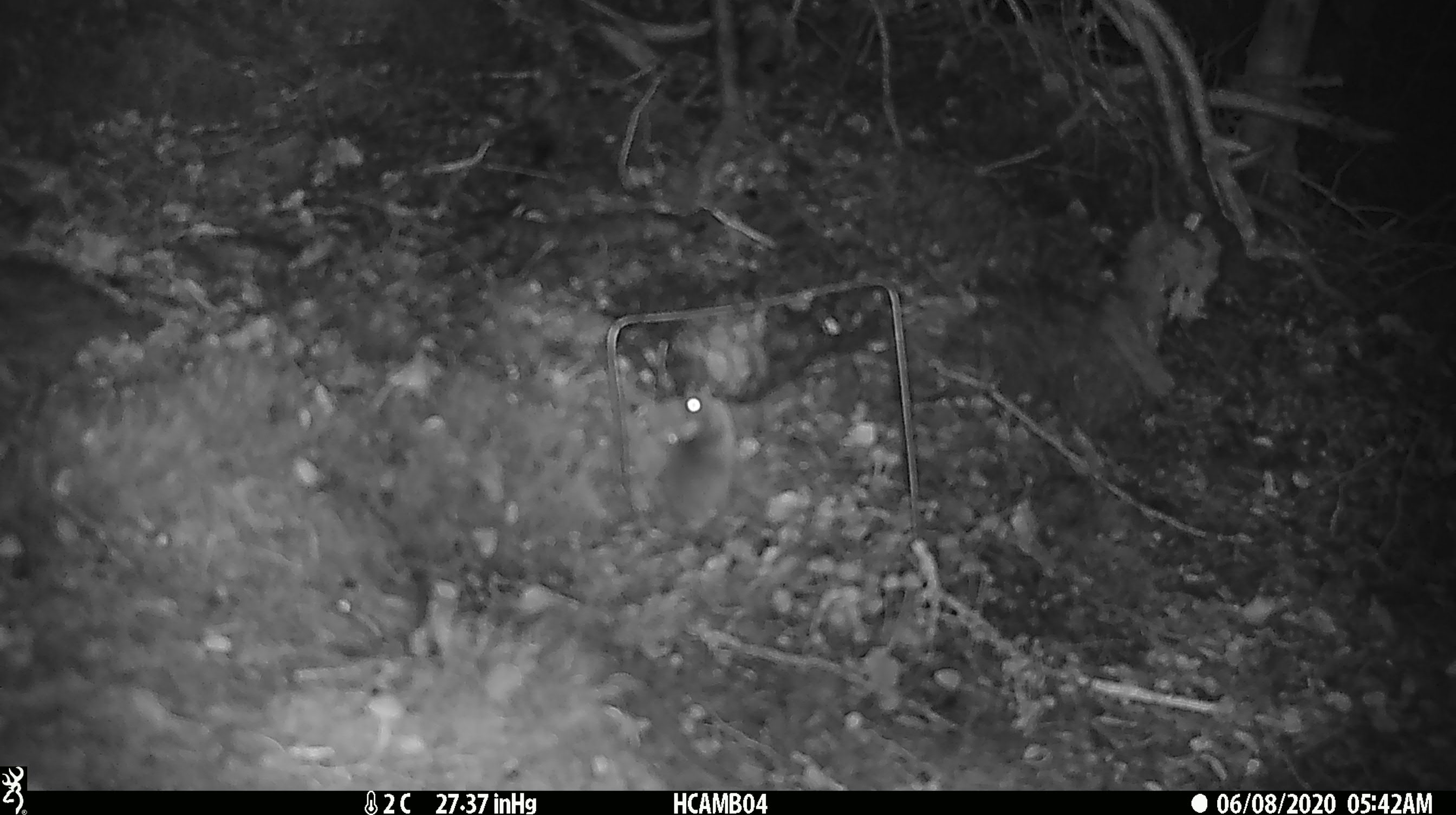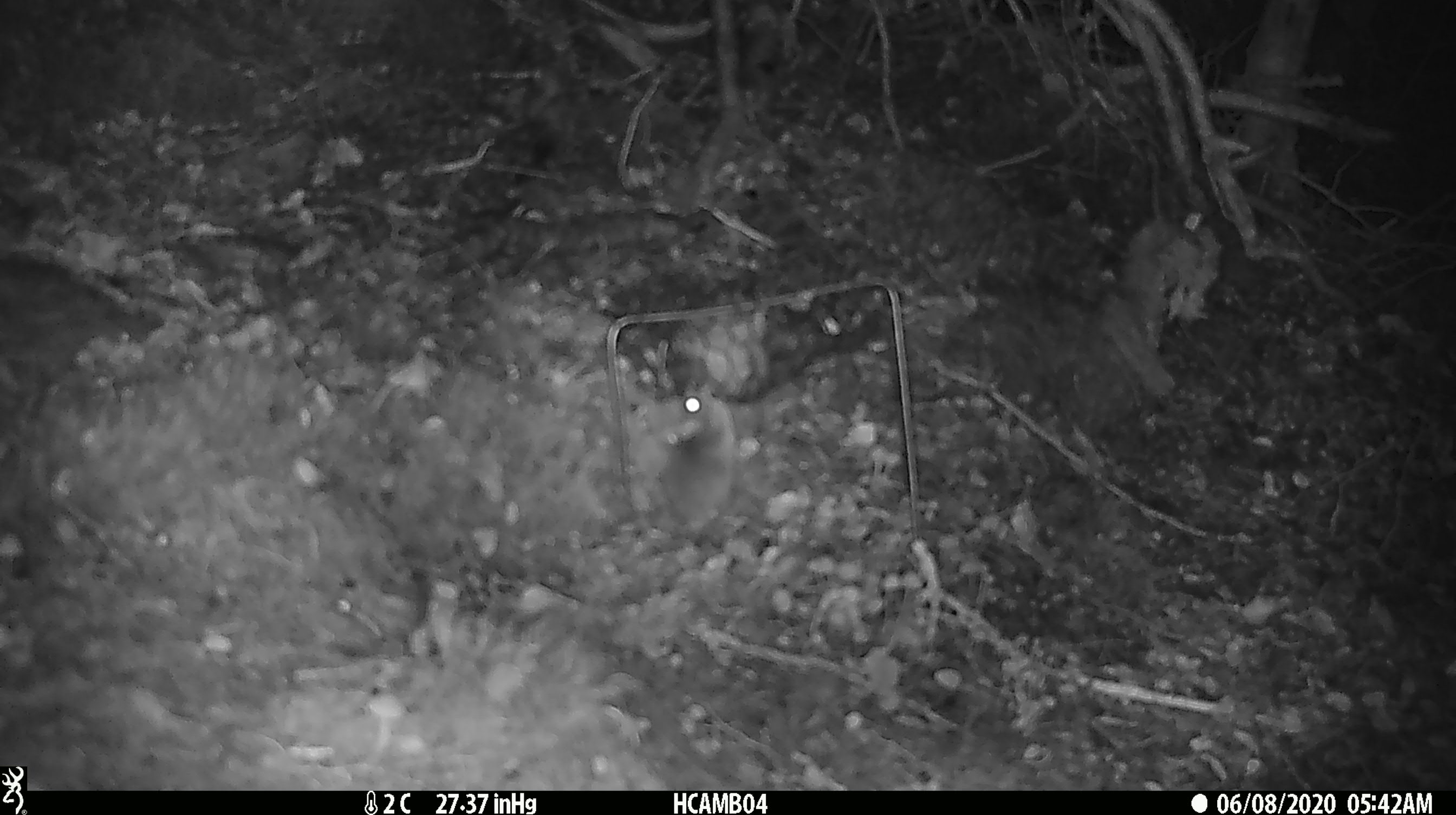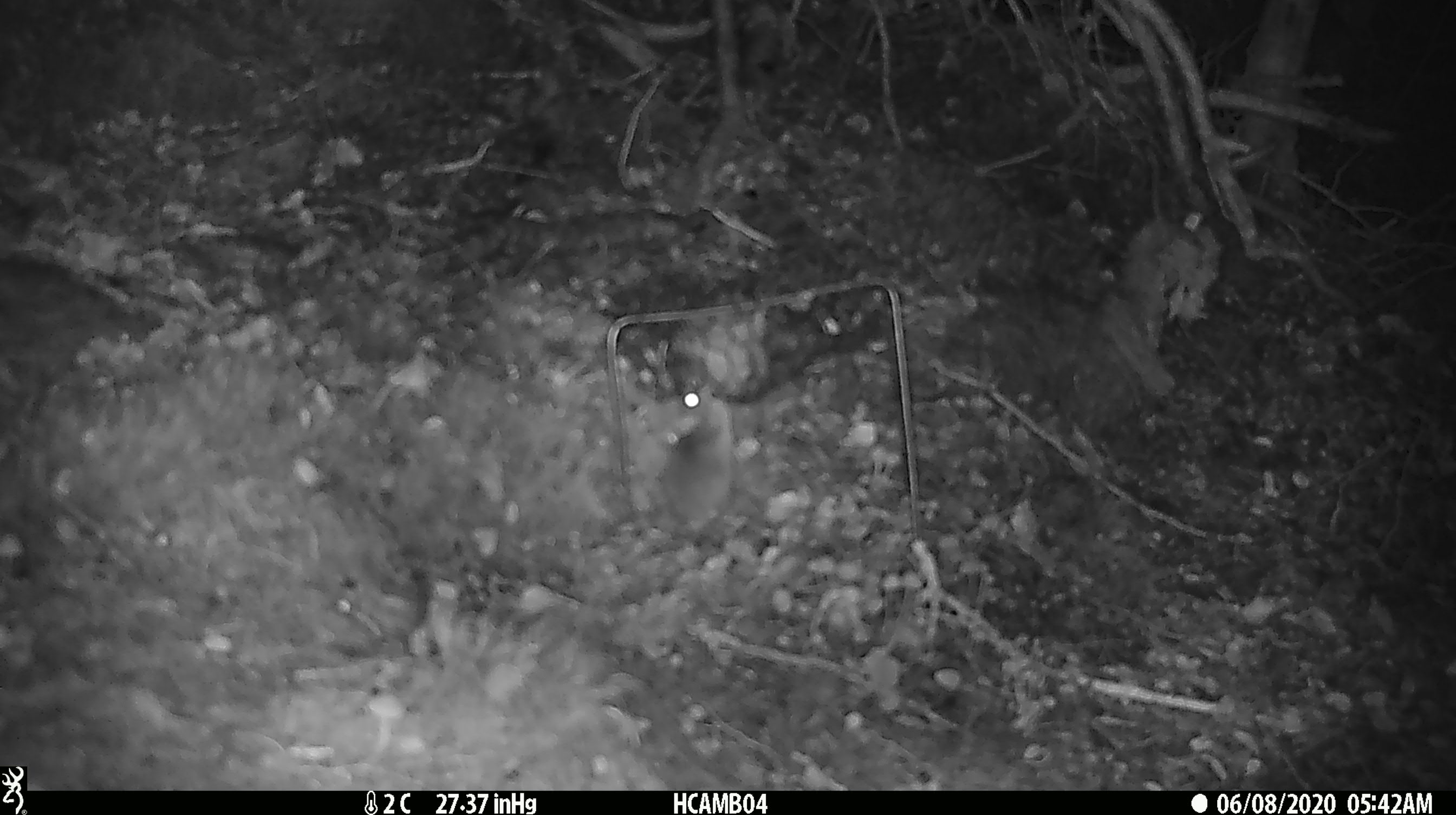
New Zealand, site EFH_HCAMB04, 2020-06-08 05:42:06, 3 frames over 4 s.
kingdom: Animalia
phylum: Chordata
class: Mammalia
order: Rodentia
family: Muridae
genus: Mus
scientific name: Mus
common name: mouse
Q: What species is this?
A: Mouse (Mus).